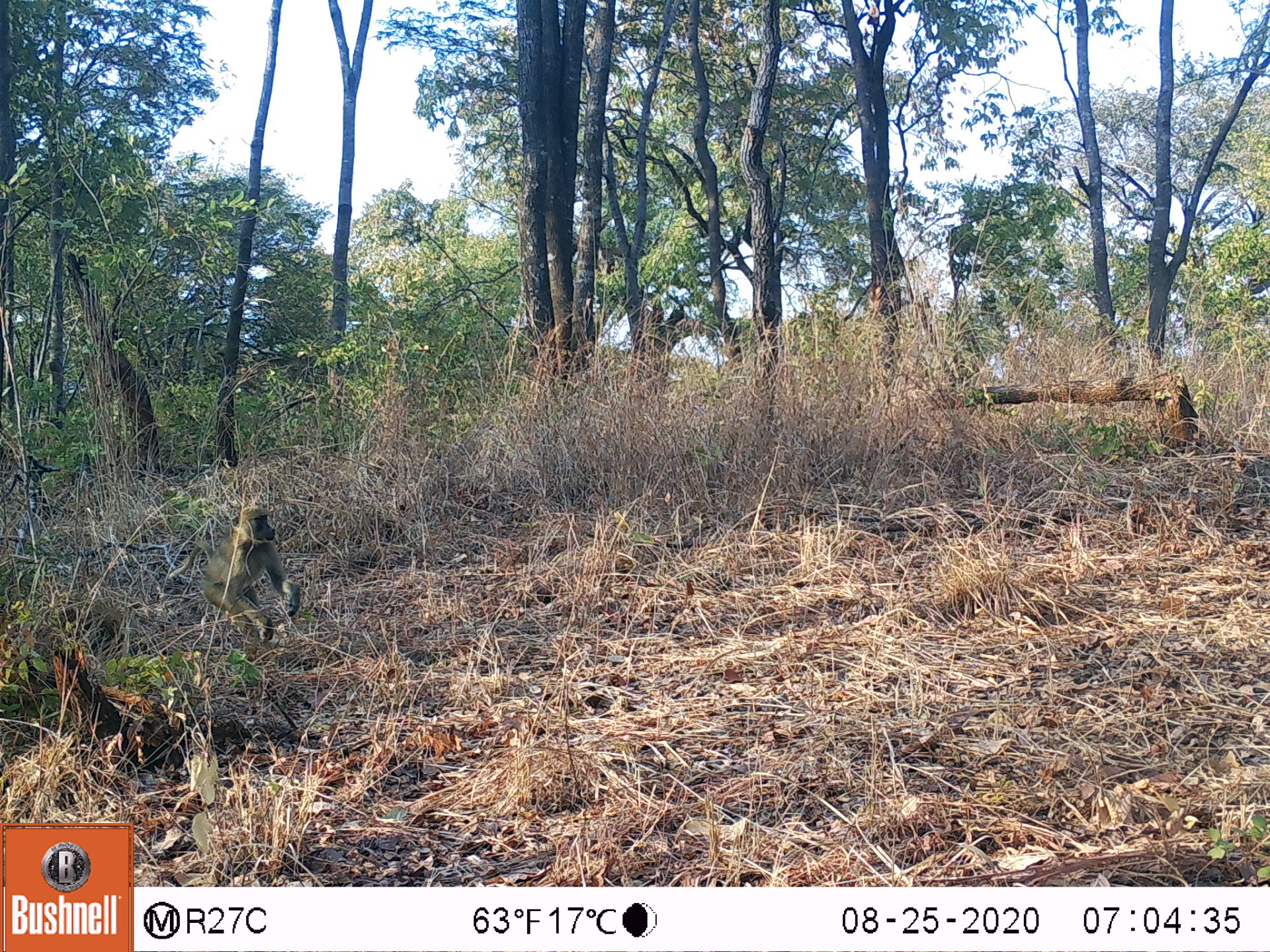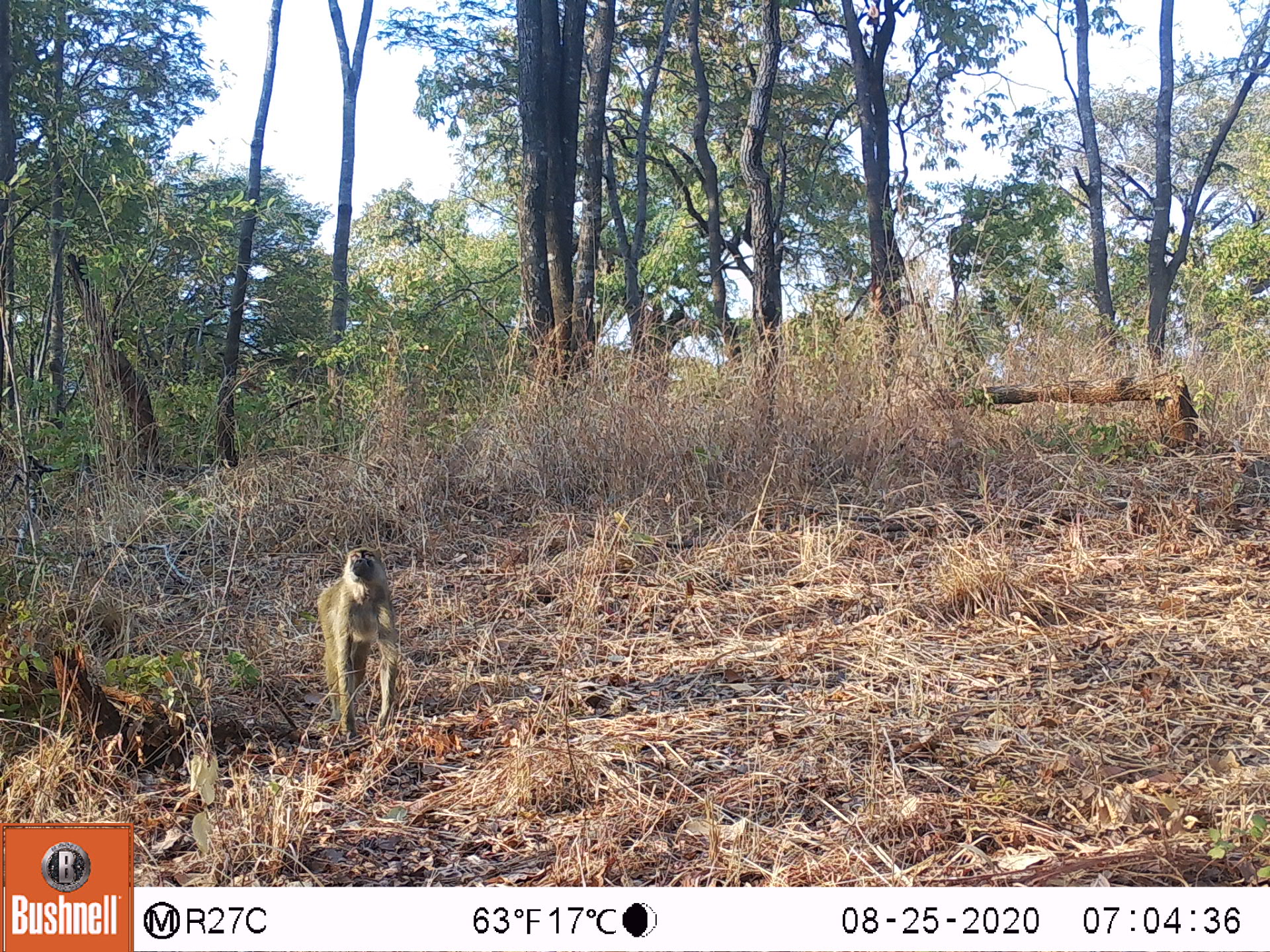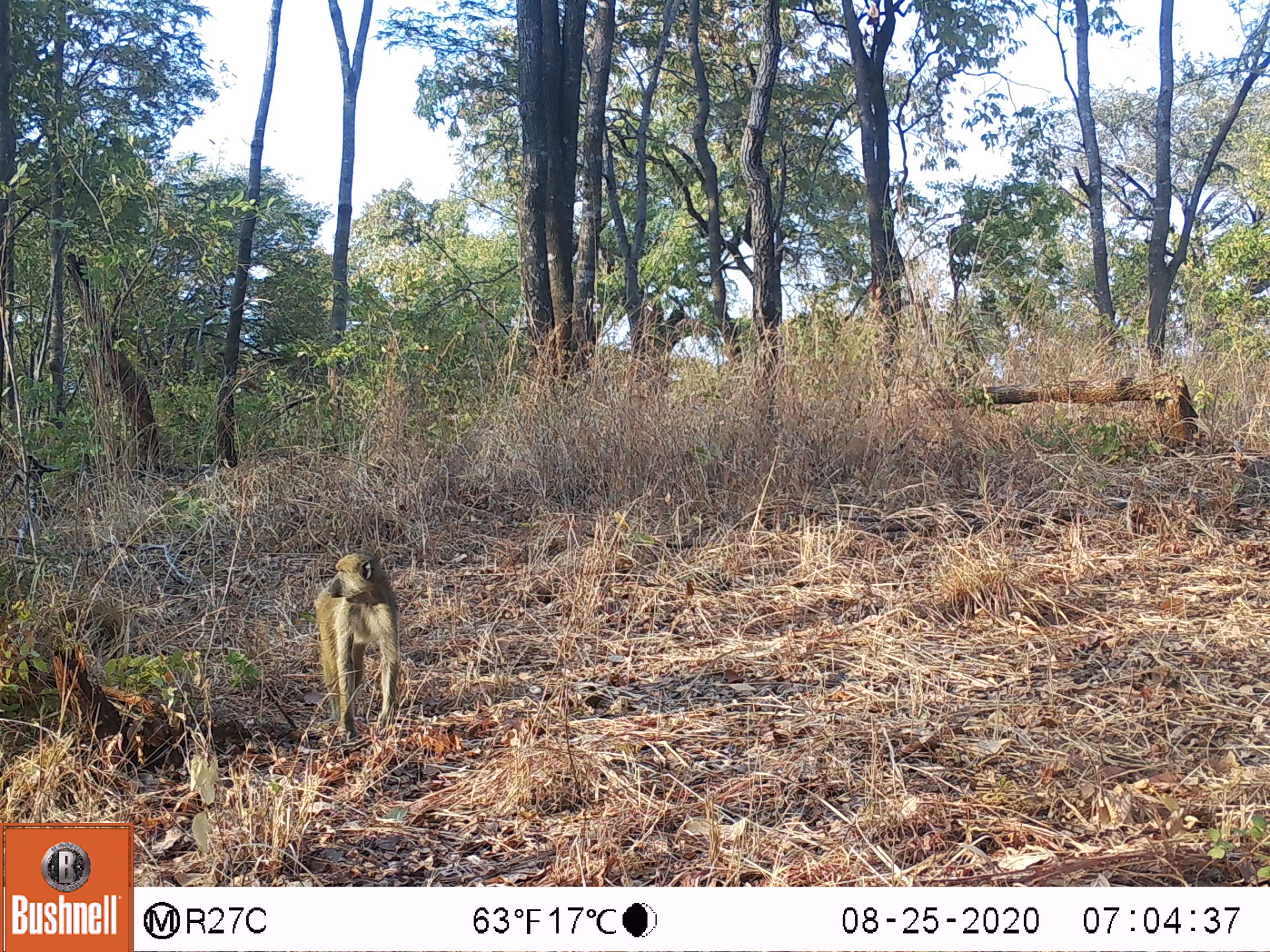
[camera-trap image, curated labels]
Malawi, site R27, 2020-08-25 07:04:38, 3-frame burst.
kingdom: Animalia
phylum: Chordata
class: Mammalia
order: Primates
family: Cercopithecidae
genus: Papio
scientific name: Papio cynocephalus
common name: yellow baboon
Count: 1.